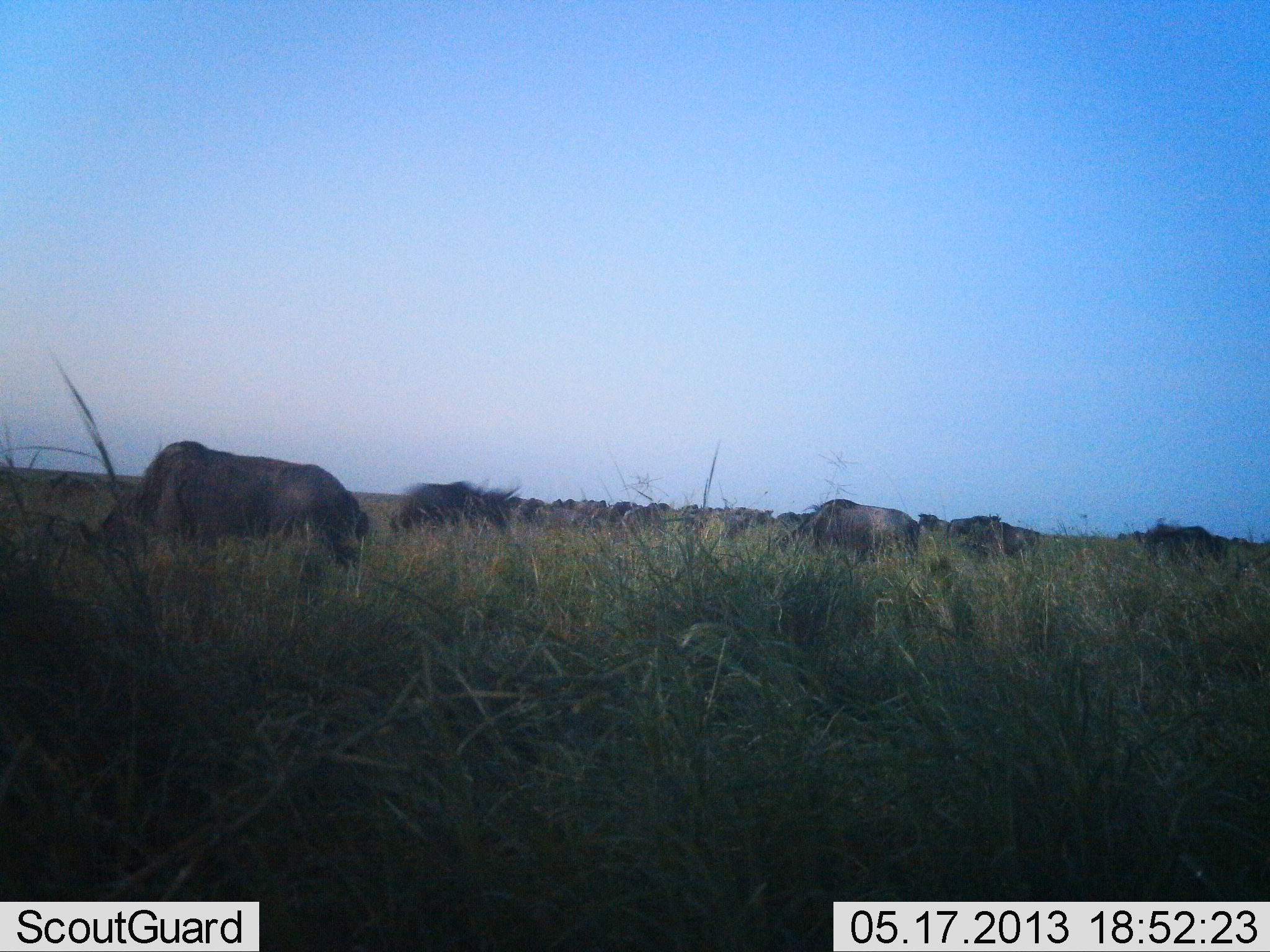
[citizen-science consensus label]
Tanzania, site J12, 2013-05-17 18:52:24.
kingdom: Animalia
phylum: Chordata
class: Mammalia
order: Artiodactyla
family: Bovidae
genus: Connochaetes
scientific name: Connochaetes taurinus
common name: blue wildebeest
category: wildebeest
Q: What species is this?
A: Wildebeest (blue wildebeest) (Connochaetes taurinus).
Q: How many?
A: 11-50.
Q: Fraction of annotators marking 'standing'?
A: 50%.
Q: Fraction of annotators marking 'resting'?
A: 0%.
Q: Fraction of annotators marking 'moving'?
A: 20%.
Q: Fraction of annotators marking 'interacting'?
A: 0%.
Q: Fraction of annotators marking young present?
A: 0%.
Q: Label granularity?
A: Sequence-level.